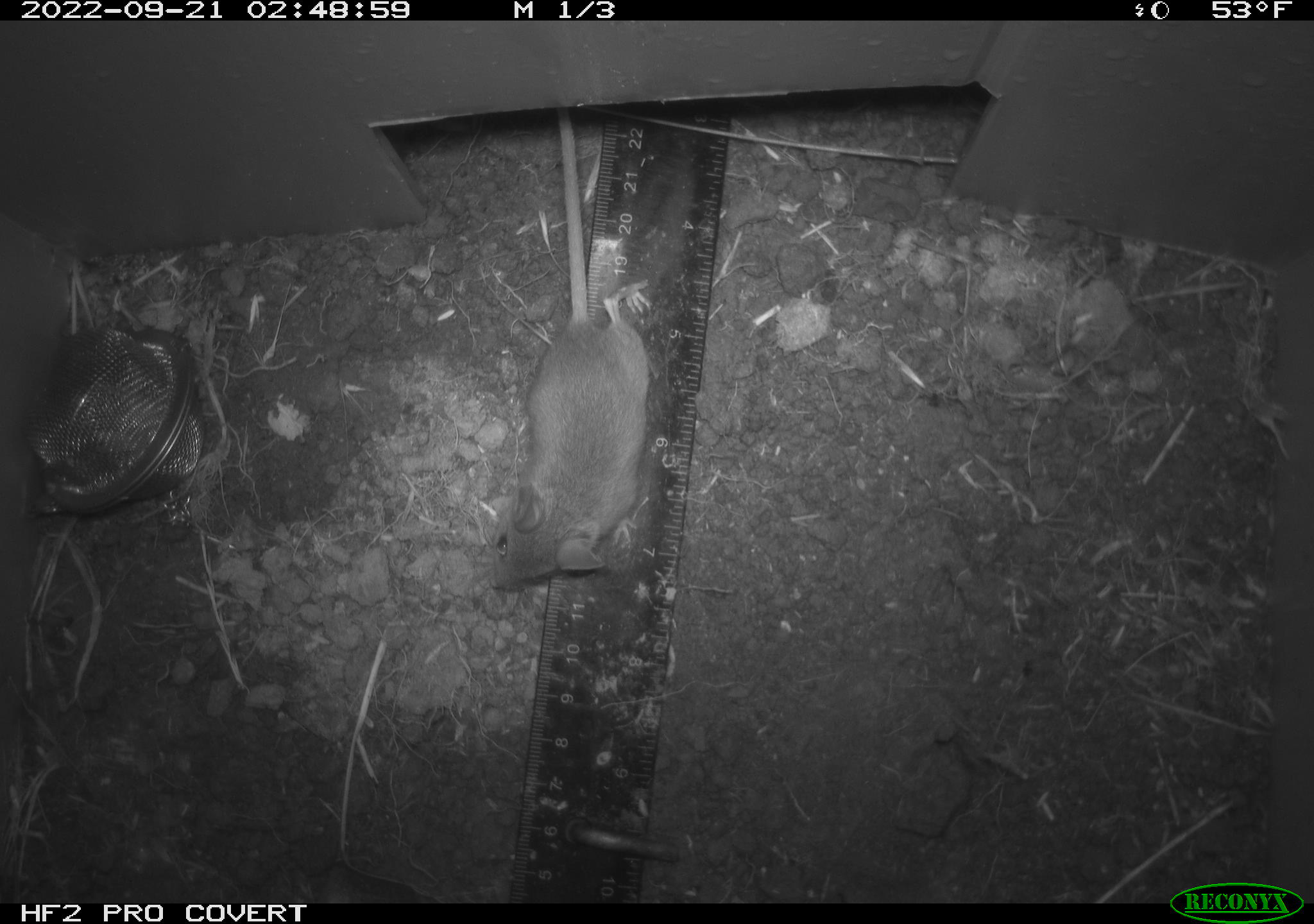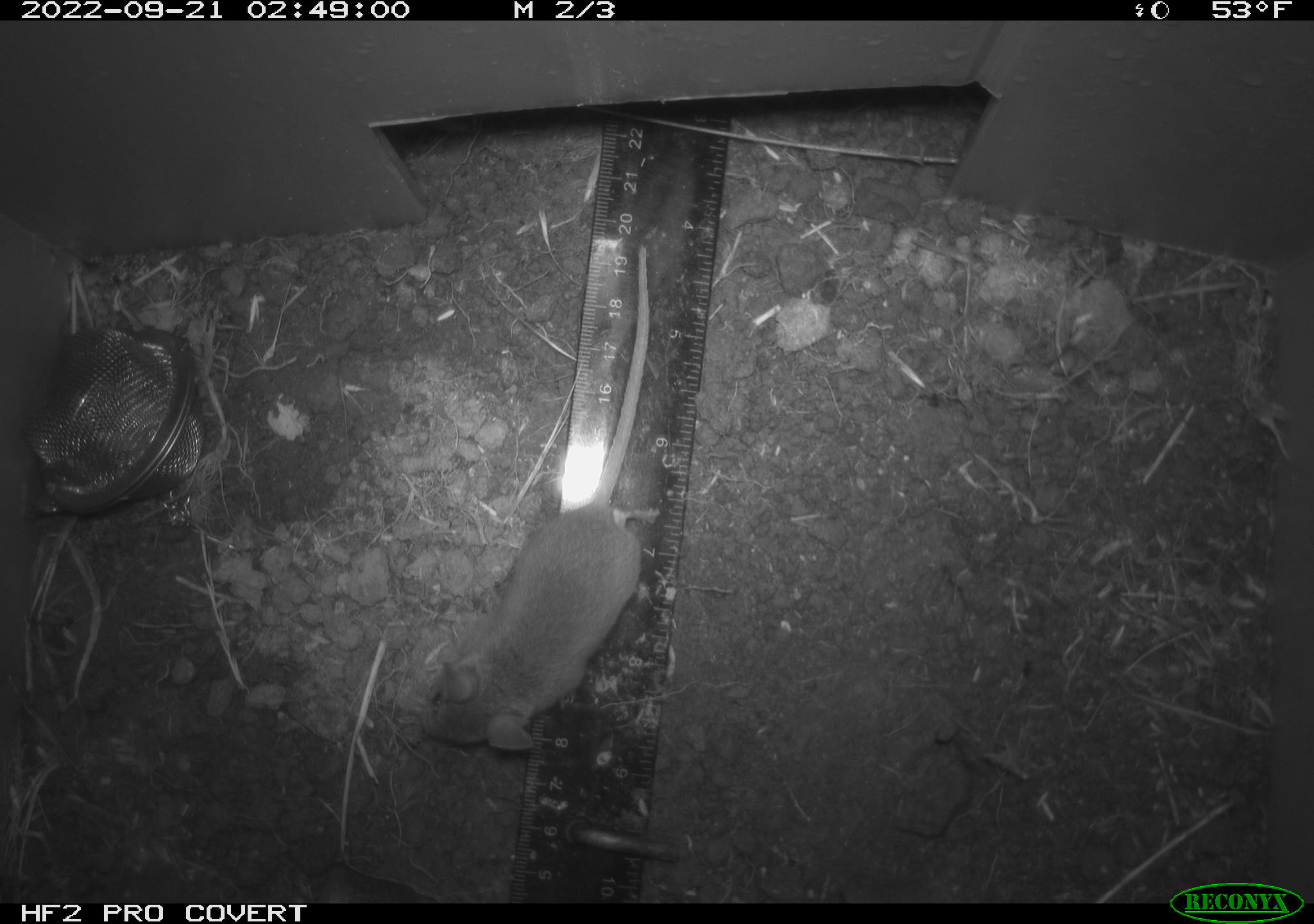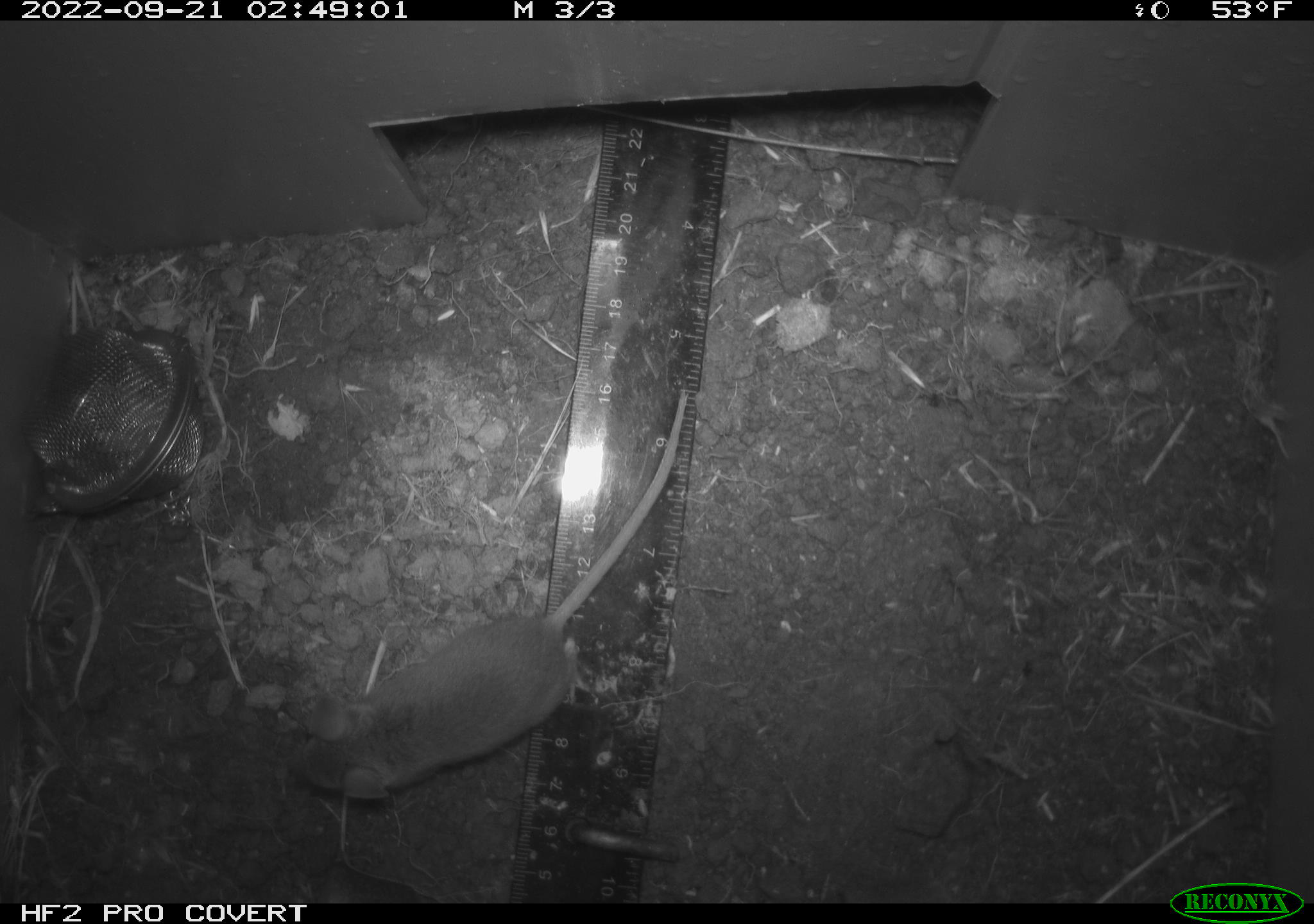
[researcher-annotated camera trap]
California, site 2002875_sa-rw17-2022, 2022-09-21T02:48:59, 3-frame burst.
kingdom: Animalia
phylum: Chordata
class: Mammalia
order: Rodentia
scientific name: Rodentia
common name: mouse species